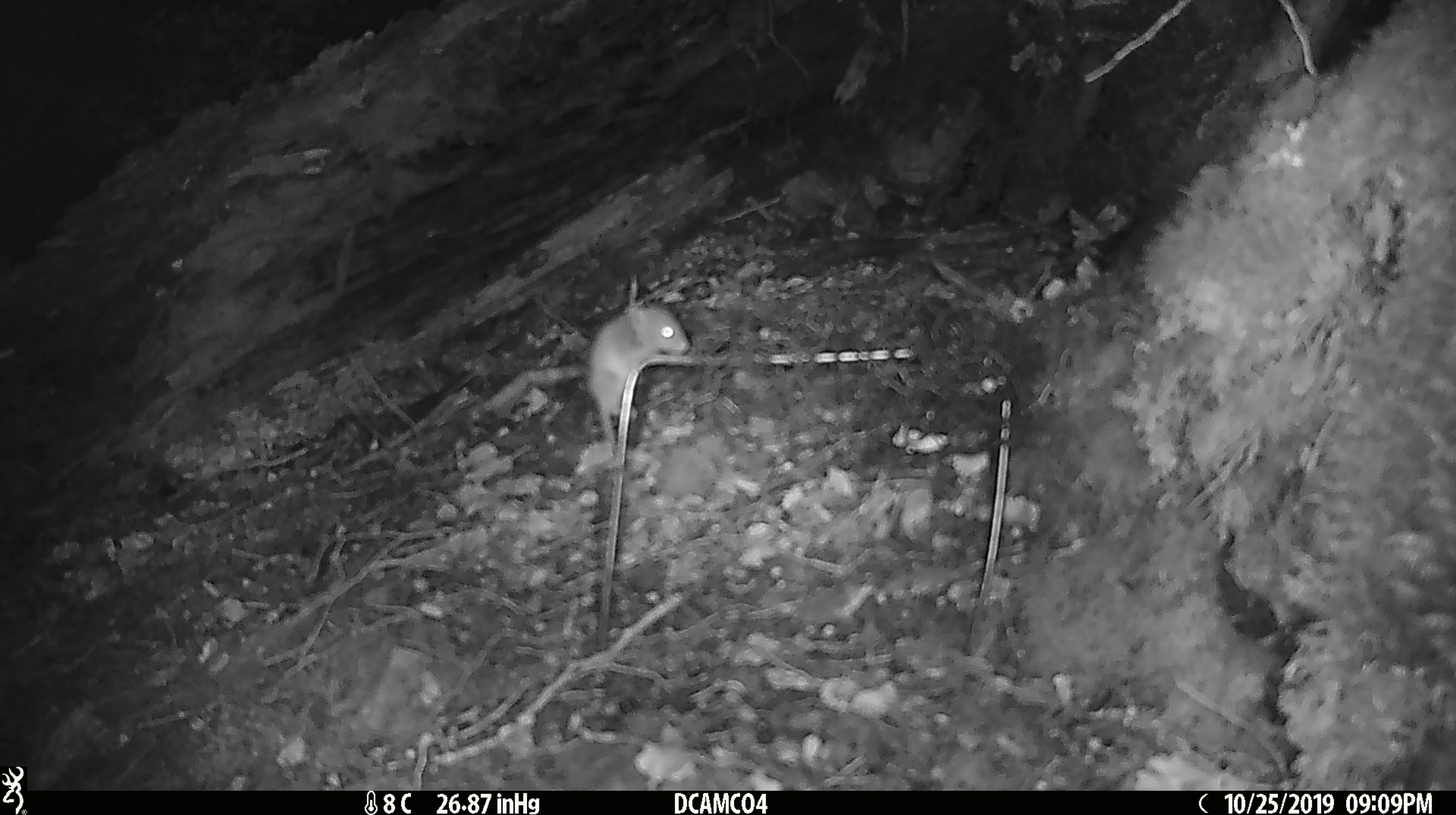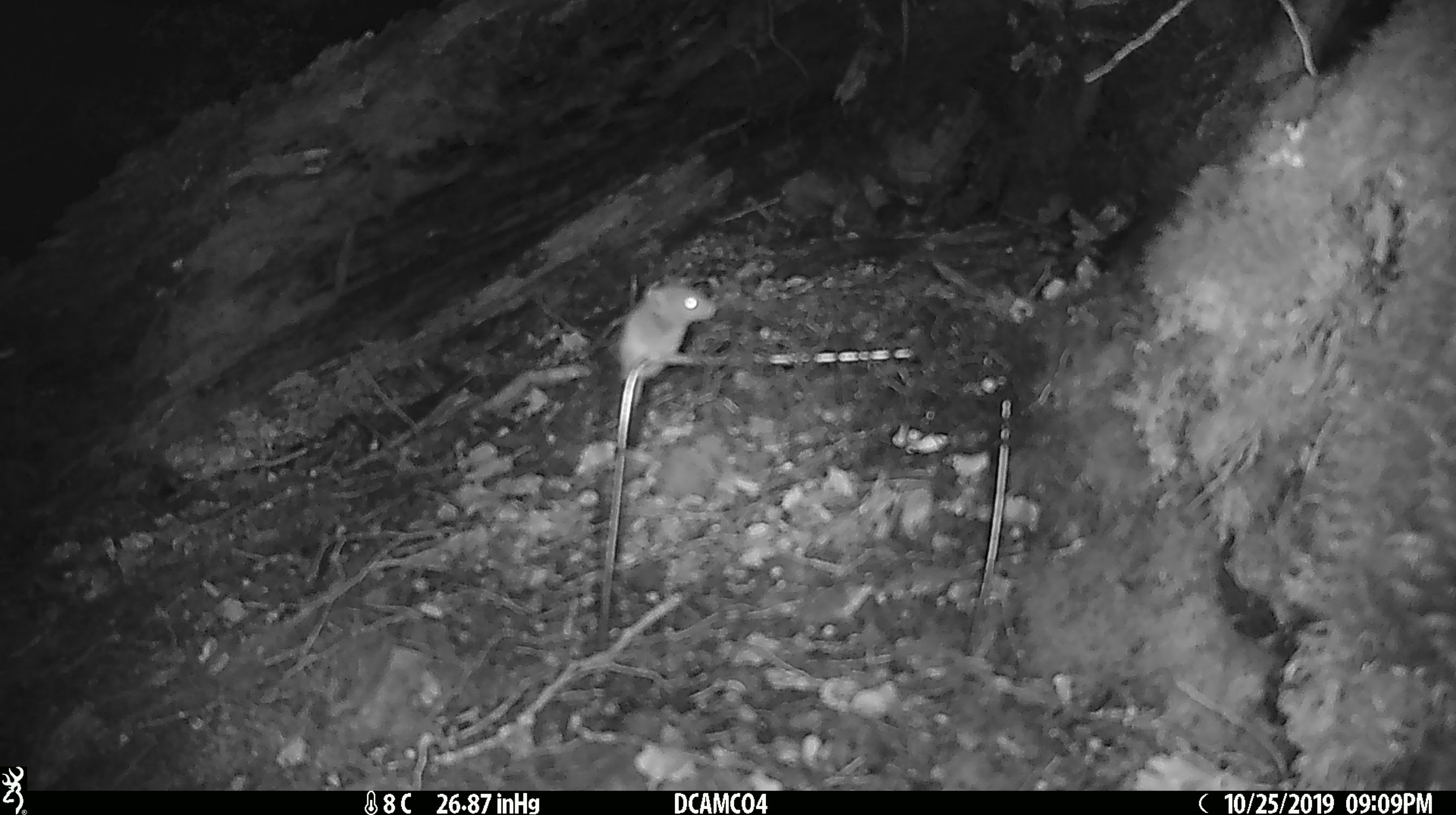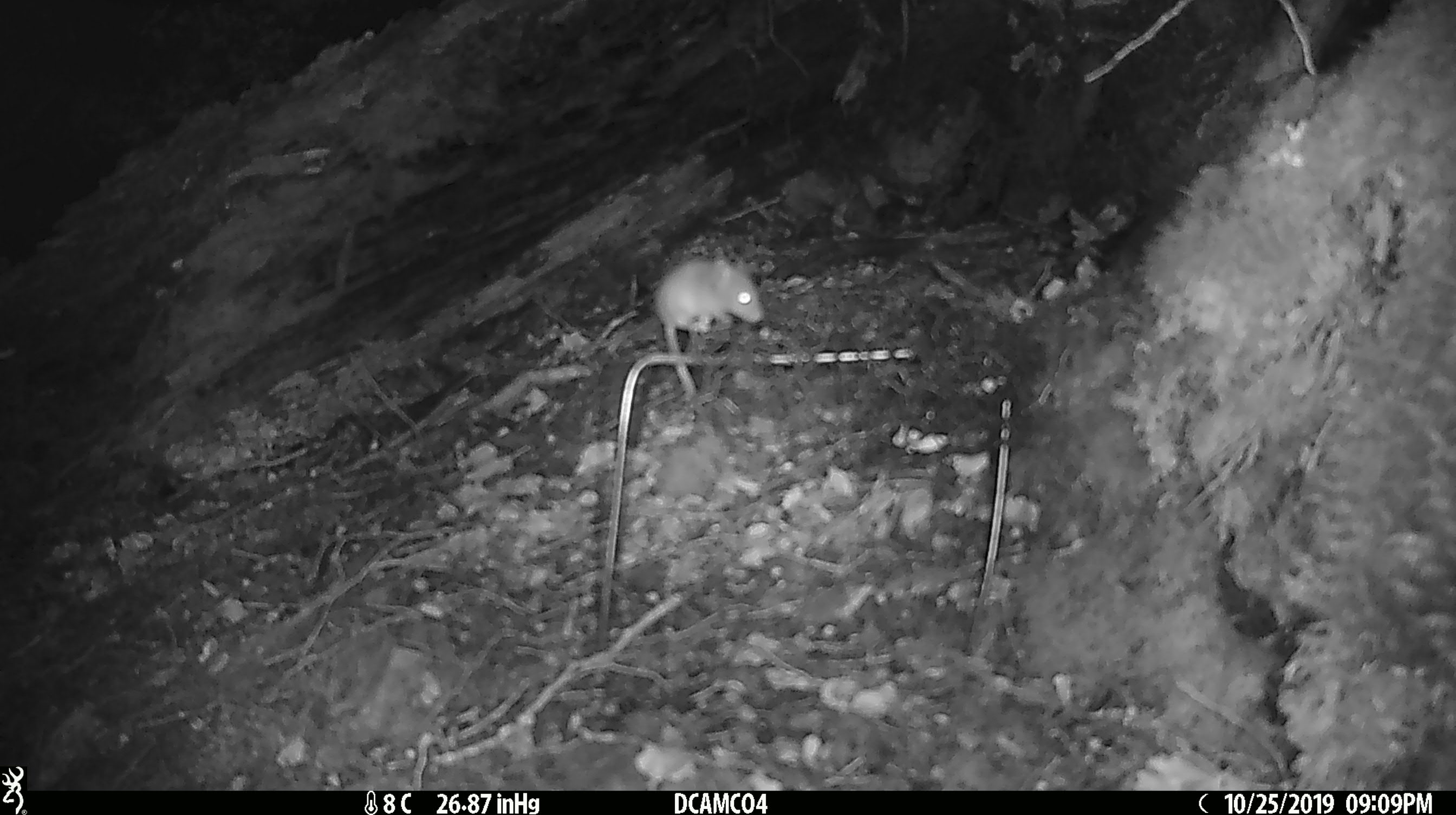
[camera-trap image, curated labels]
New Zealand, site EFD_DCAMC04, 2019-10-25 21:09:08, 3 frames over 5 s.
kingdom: Animalia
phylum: Chordata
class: Mammalia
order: Rodentia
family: Muridae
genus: Mus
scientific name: Mus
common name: mouse